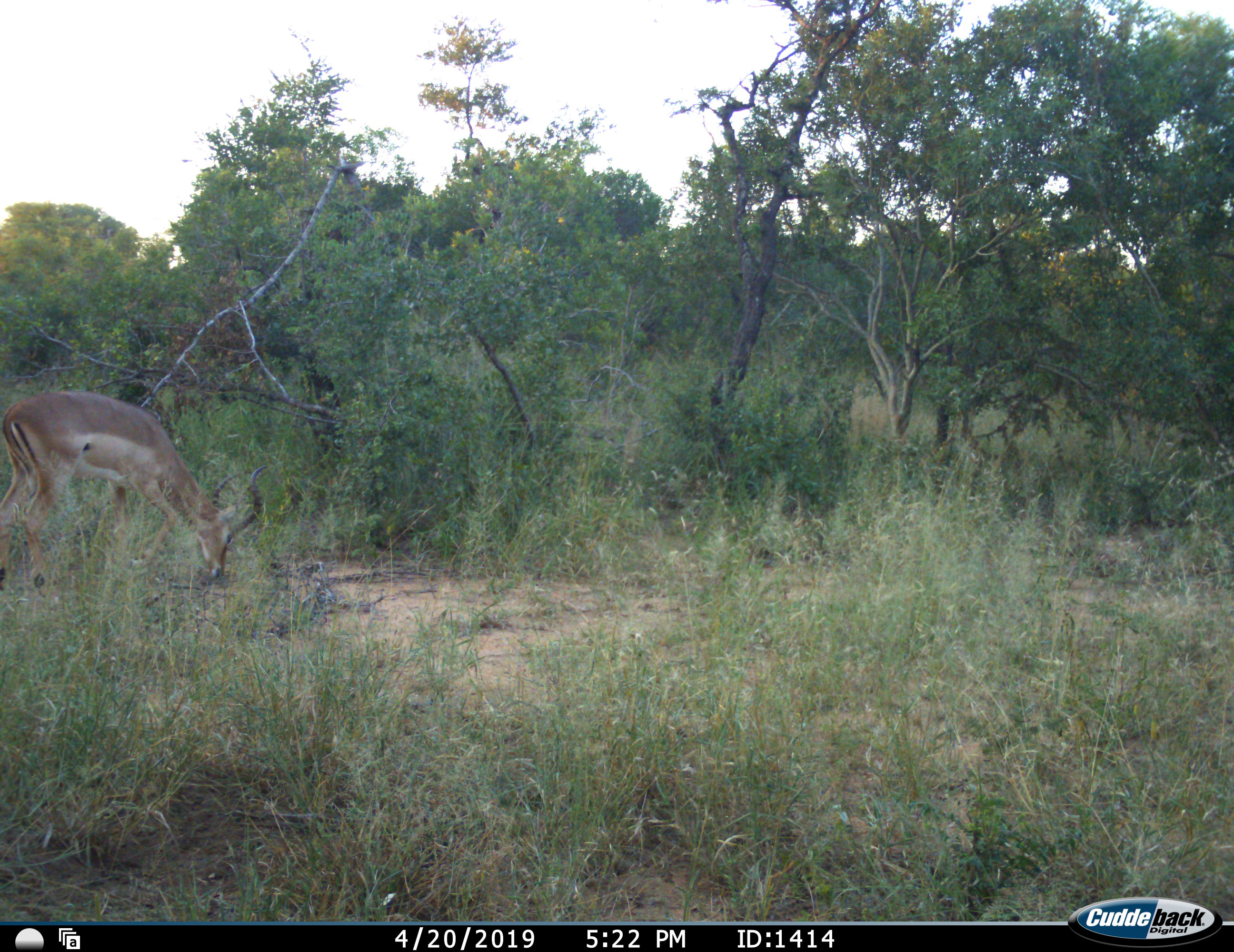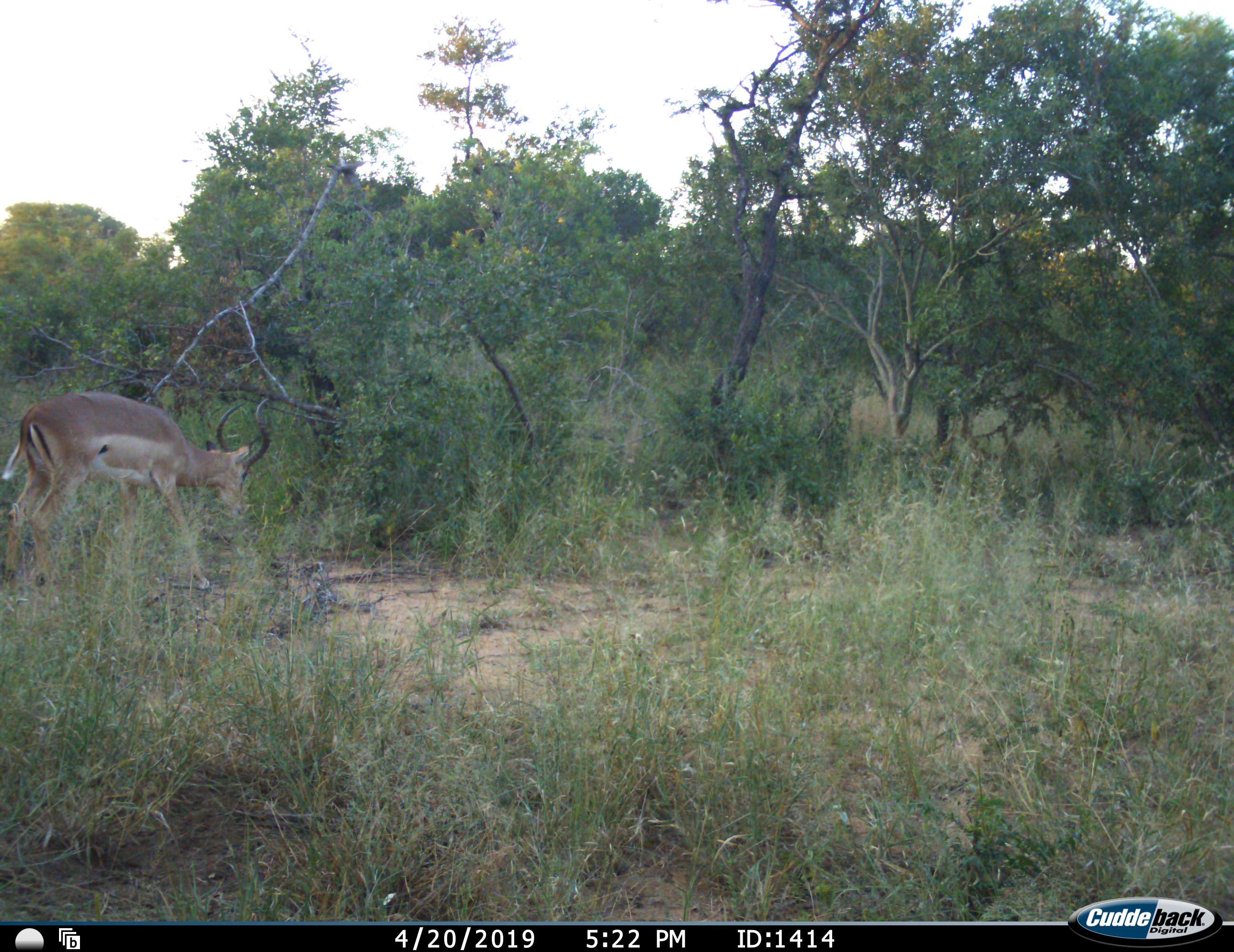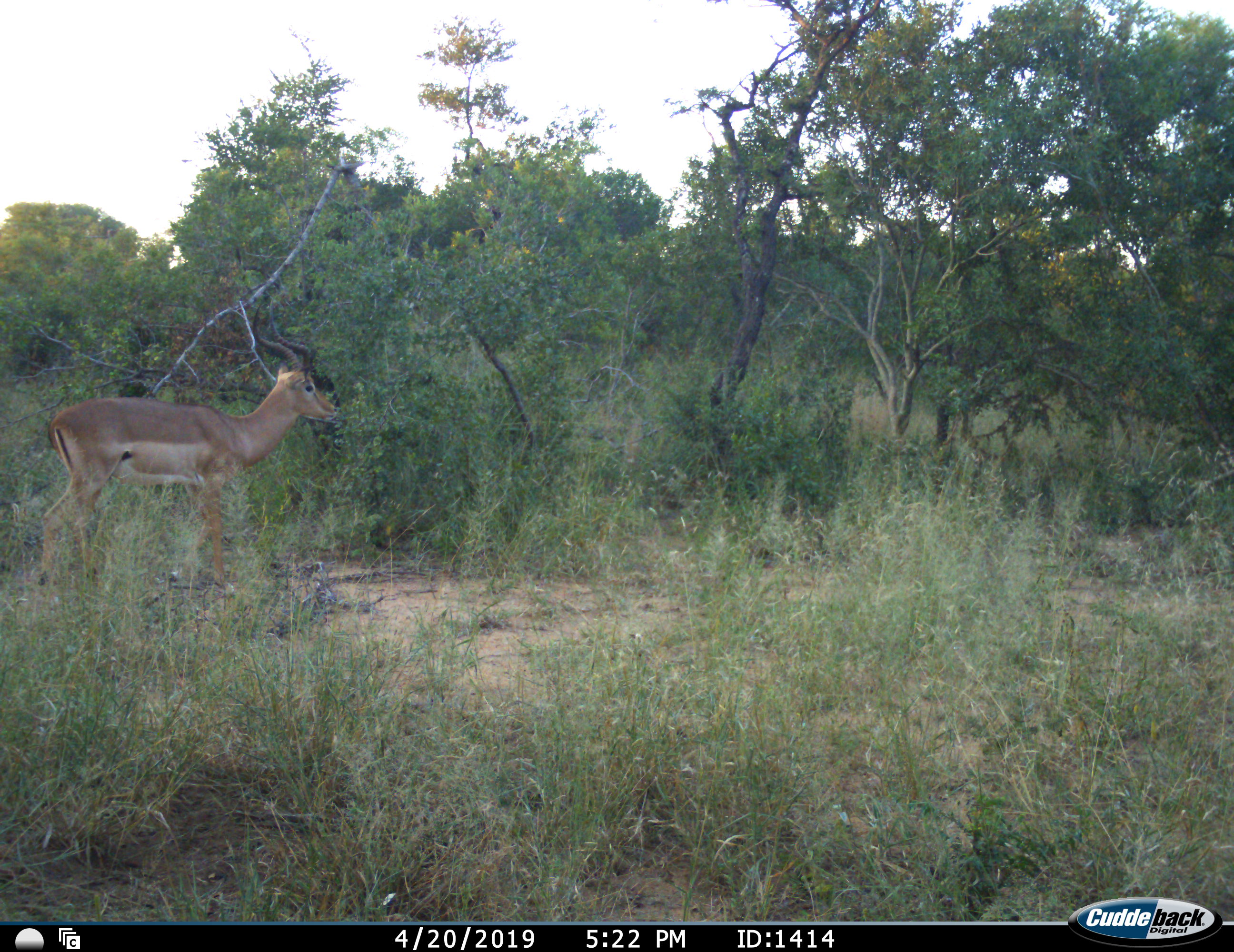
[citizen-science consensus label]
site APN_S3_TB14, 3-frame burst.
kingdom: Animalia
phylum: Chordata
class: Mammalia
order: Artiodactyla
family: Bovidae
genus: Aepyceros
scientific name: Aepyceros melampus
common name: impala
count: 1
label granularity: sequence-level